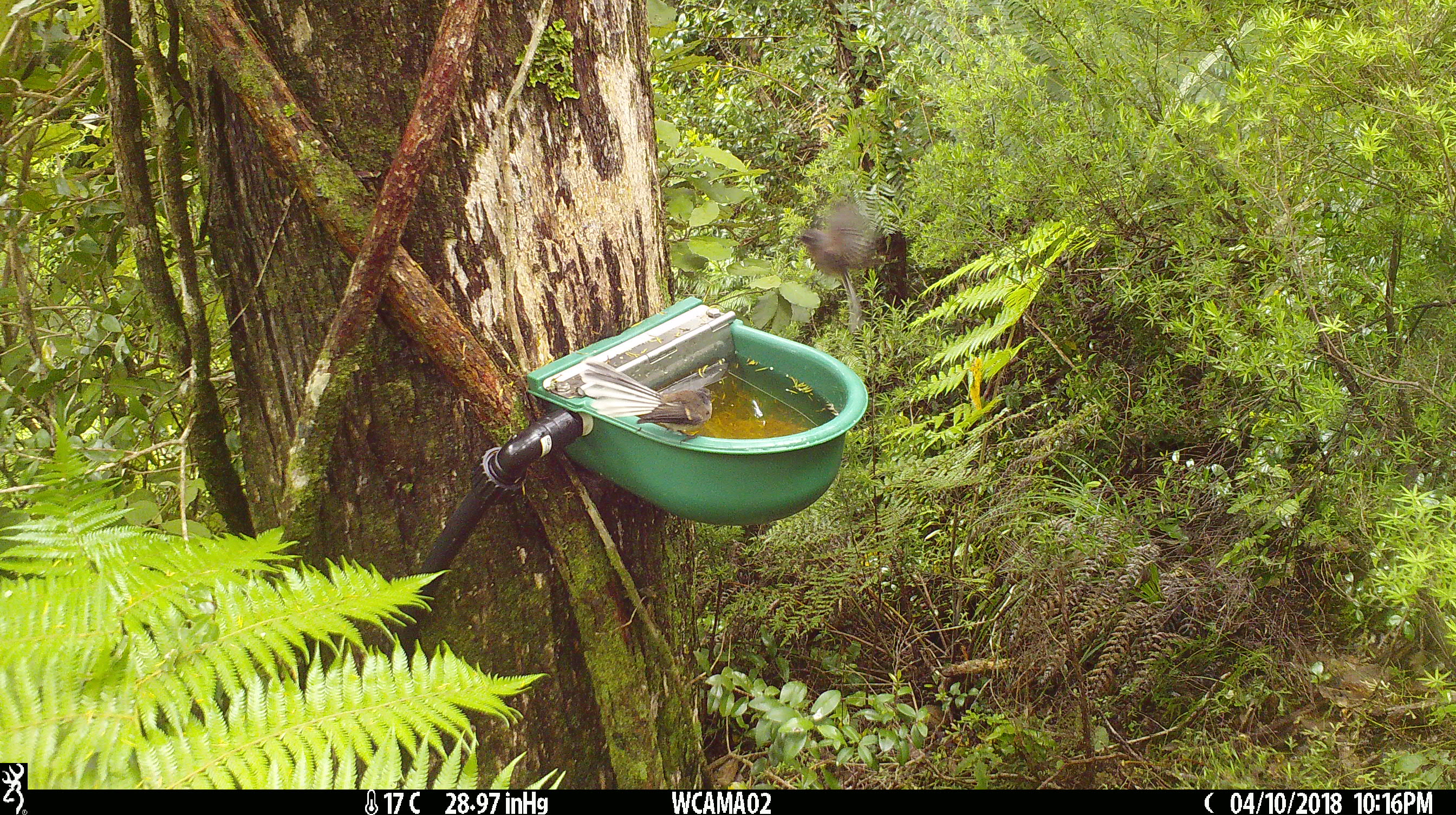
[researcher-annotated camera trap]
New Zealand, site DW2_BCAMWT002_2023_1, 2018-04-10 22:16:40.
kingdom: Animalia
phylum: Chordata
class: Aves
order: Passeriformes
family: Rhipiduridae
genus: Rhipidura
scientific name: Rhipidura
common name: fantails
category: fantail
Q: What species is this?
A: Fantail (fantails) (Rhipidura).